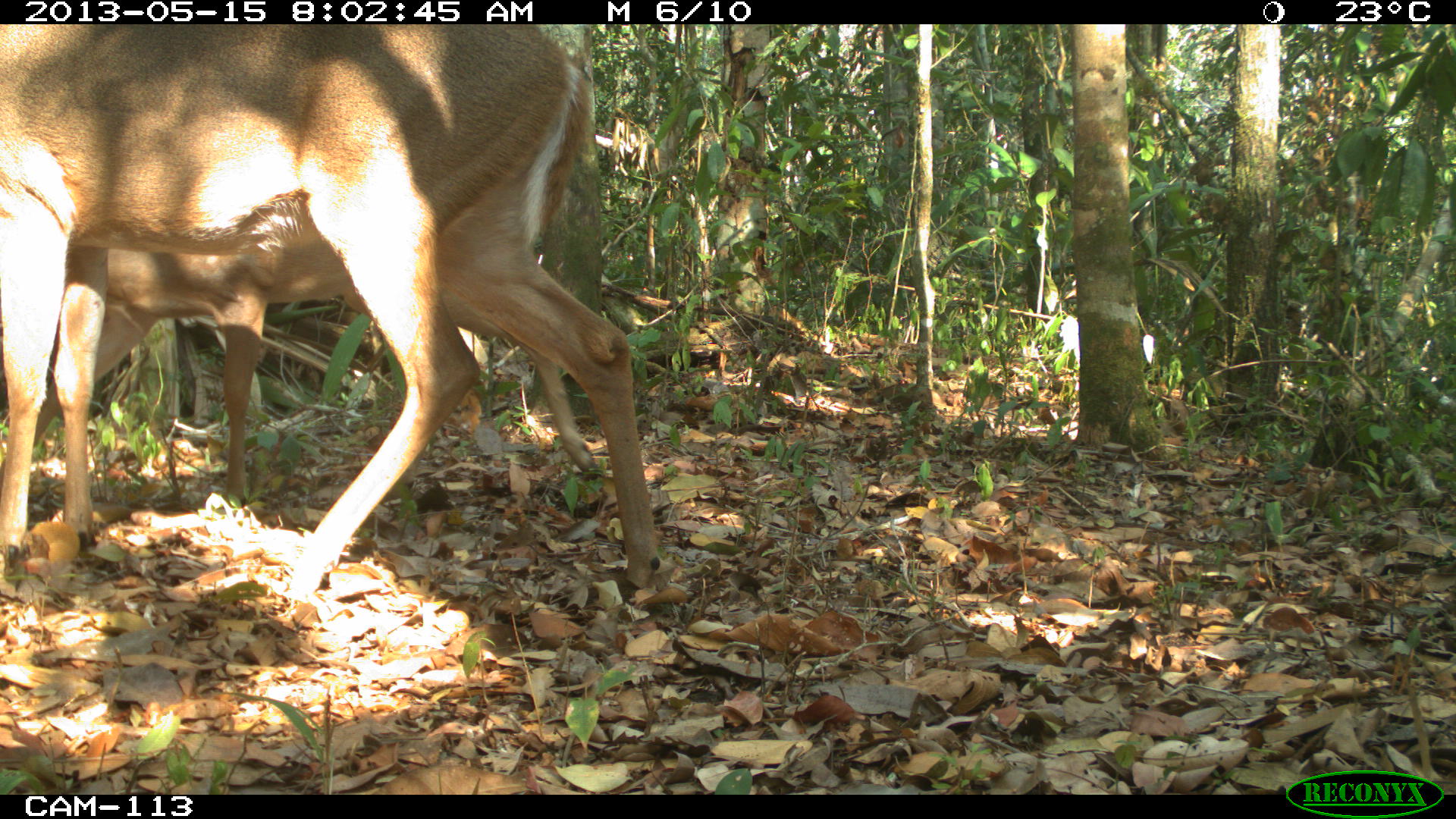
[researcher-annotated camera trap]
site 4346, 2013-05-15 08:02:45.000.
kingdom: Animalia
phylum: Chordata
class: Mammalia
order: Artiodactyla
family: Cervidae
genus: Odocoileus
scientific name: Odocoileus virginianus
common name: white-tailed deer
Odocoileus virginianus (white-tailed deer), count 2.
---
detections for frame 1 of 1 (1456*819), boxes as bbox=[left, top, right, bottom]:
odocoileus virginianus: bbox=[0, 23, 659, 599]; bbox=[27, 59, 595, 510]